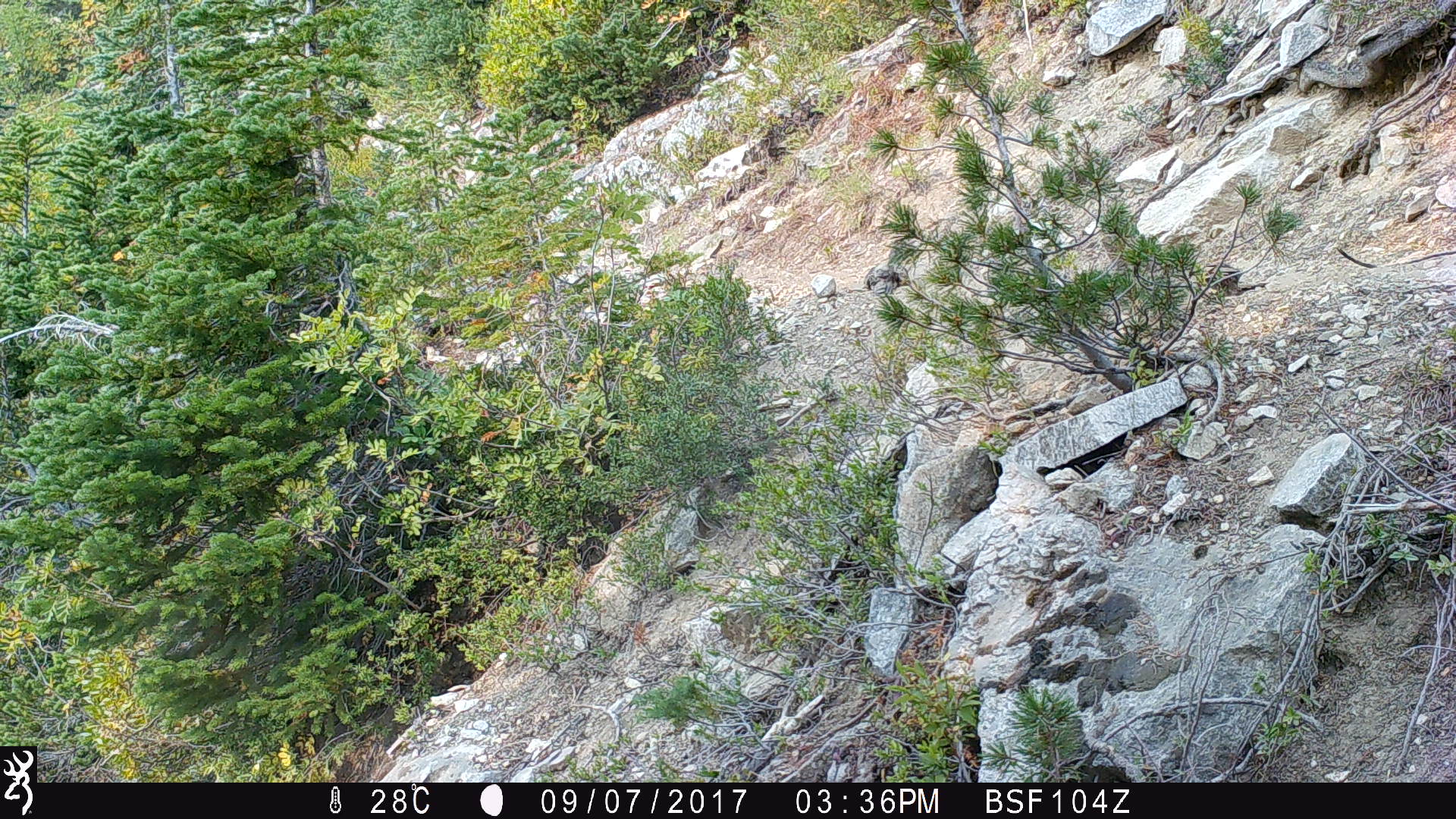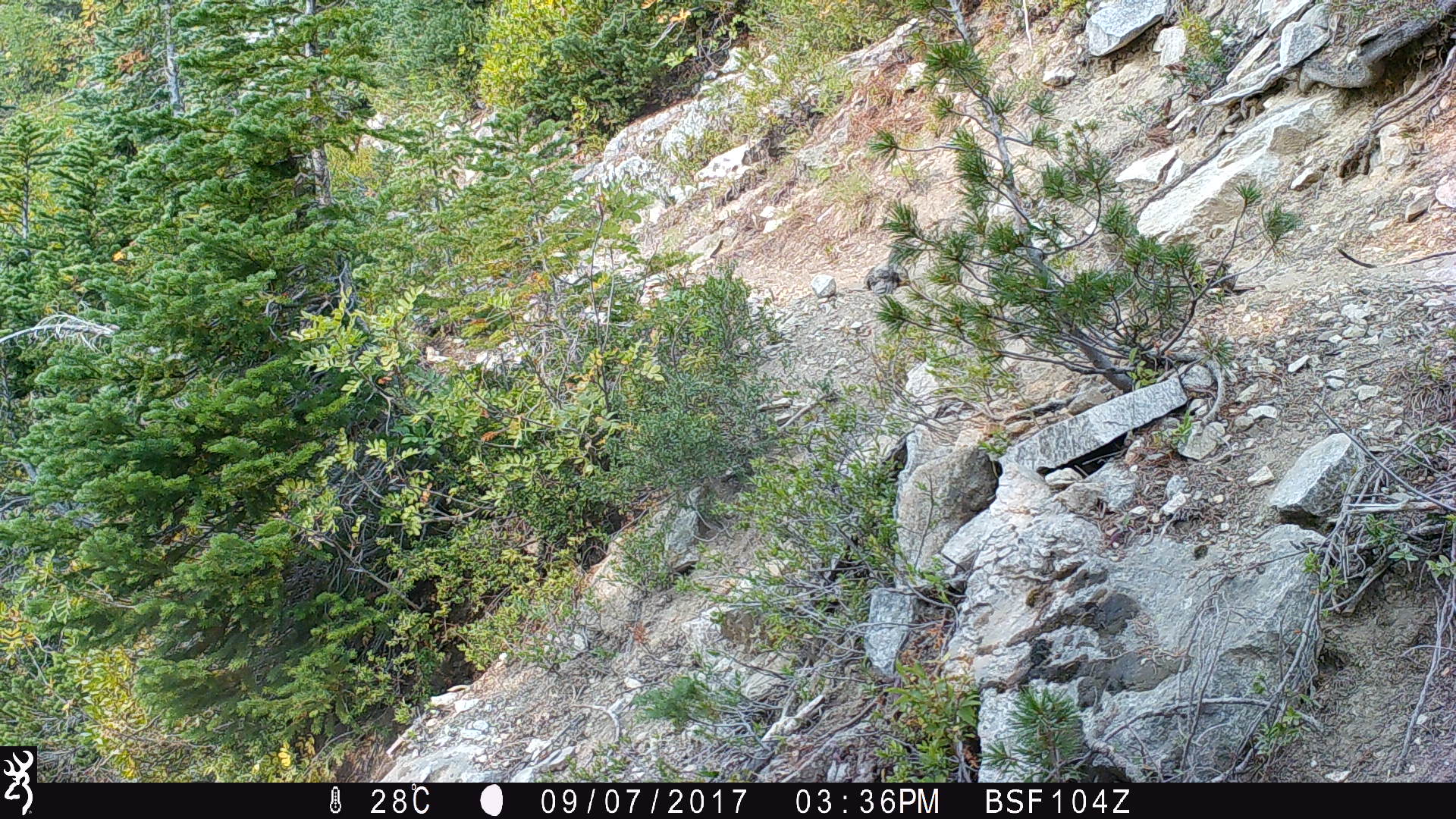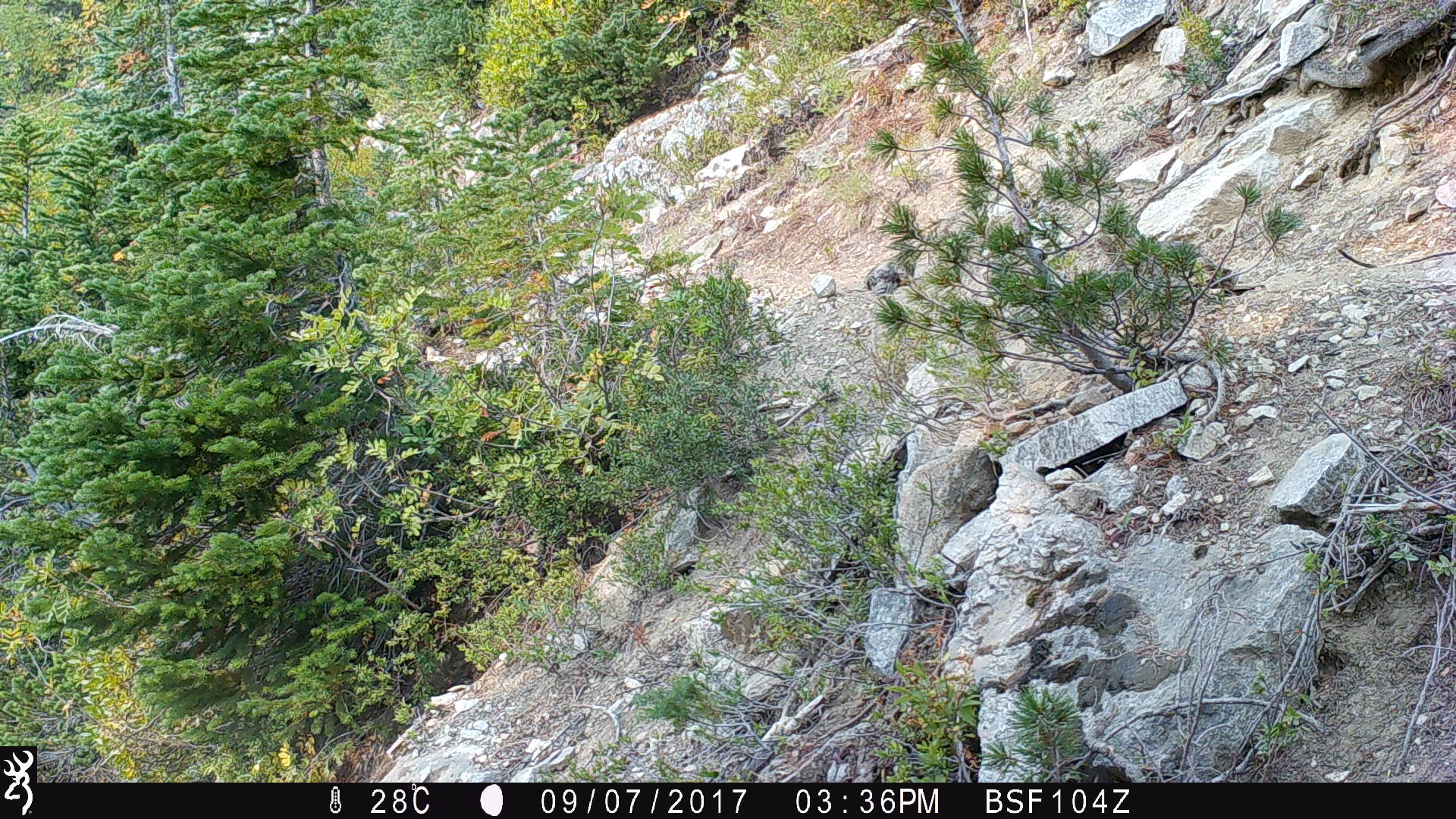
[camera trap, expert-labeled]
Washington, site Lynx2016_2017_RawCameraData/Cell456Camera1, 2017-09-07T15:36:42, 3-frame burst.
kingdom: Animalia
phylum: Chordata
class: Aves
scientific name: Aves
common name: birds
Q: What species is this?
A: Aves (birds).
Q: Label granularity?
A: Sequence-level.